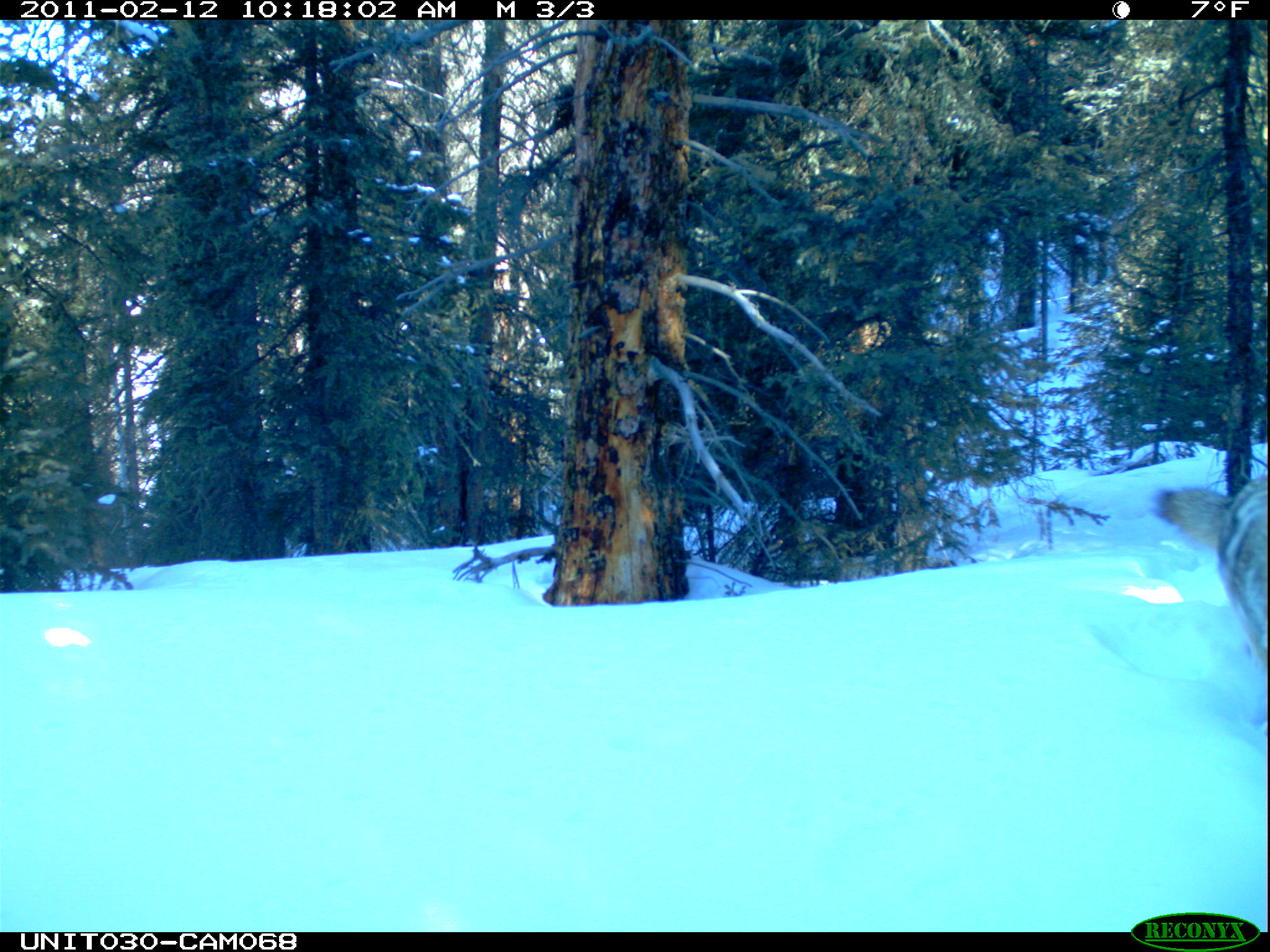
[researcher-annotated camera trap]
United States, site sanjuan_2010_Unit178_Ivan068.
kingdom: Animalia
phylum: Chordata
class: Mammalia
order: Carnivora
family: Canidae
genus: Canis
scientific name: Canis latrans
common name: coyote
Canis latrans (coyote).